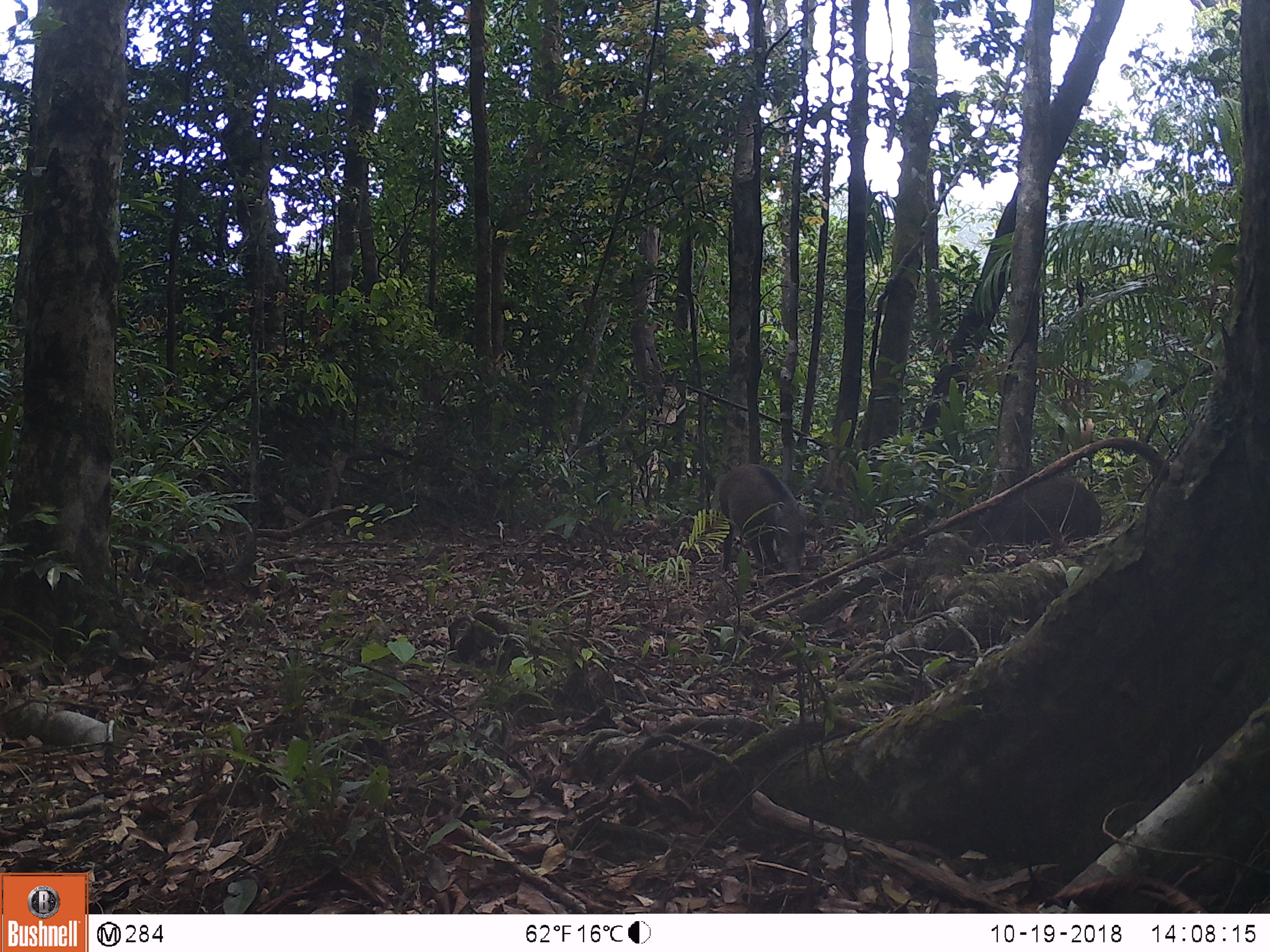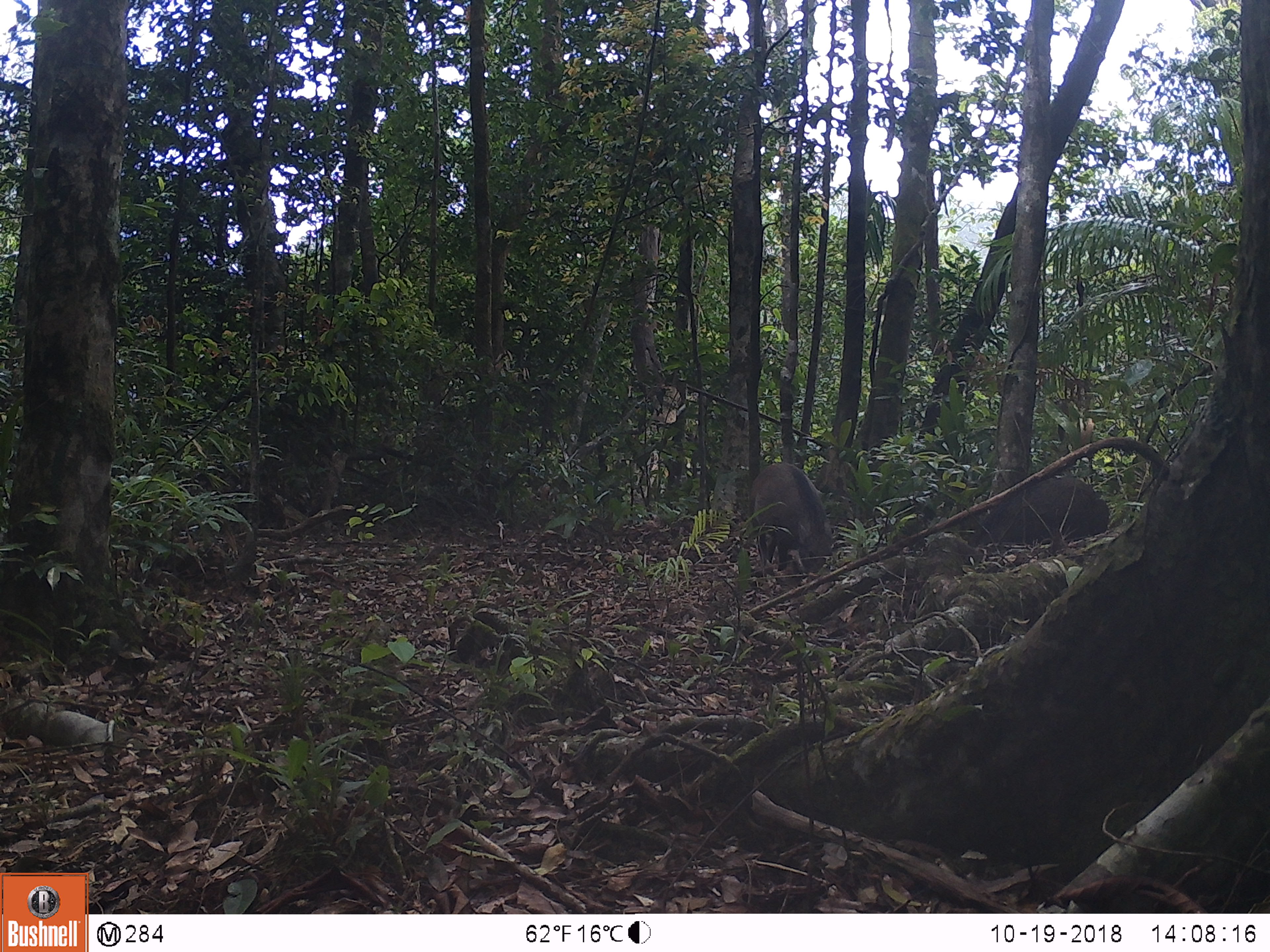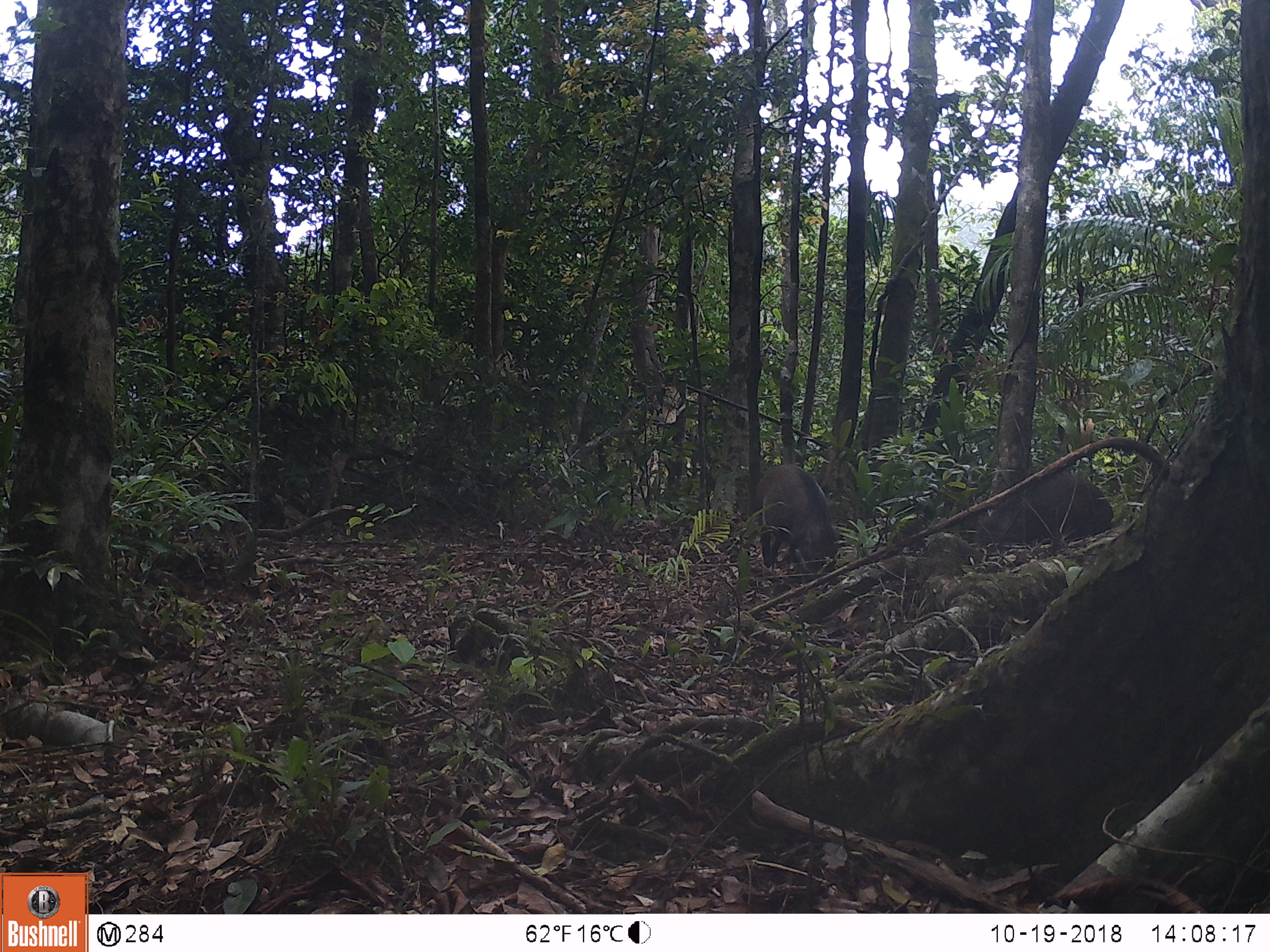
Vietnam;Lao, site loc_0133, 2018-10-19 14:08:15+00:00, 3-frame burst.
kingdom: Animalia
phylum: Chordata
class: Mammalia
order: Artiodactyla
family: Suidae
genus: Sus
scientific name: Sus scrofa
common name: eurasian wild pig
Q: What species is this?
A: Eurasian wild pig (Sus scrofa).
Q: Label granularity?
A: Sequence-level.